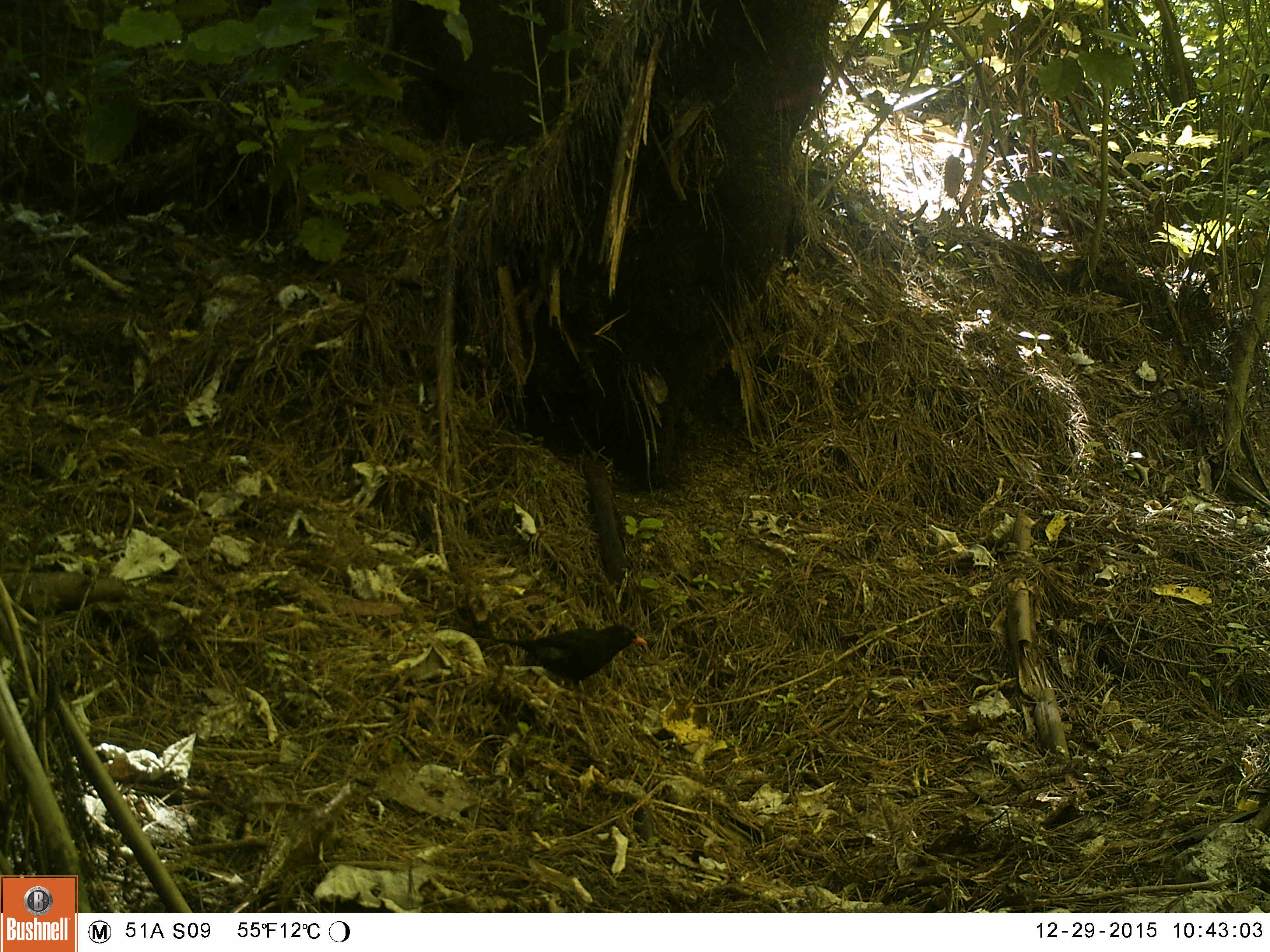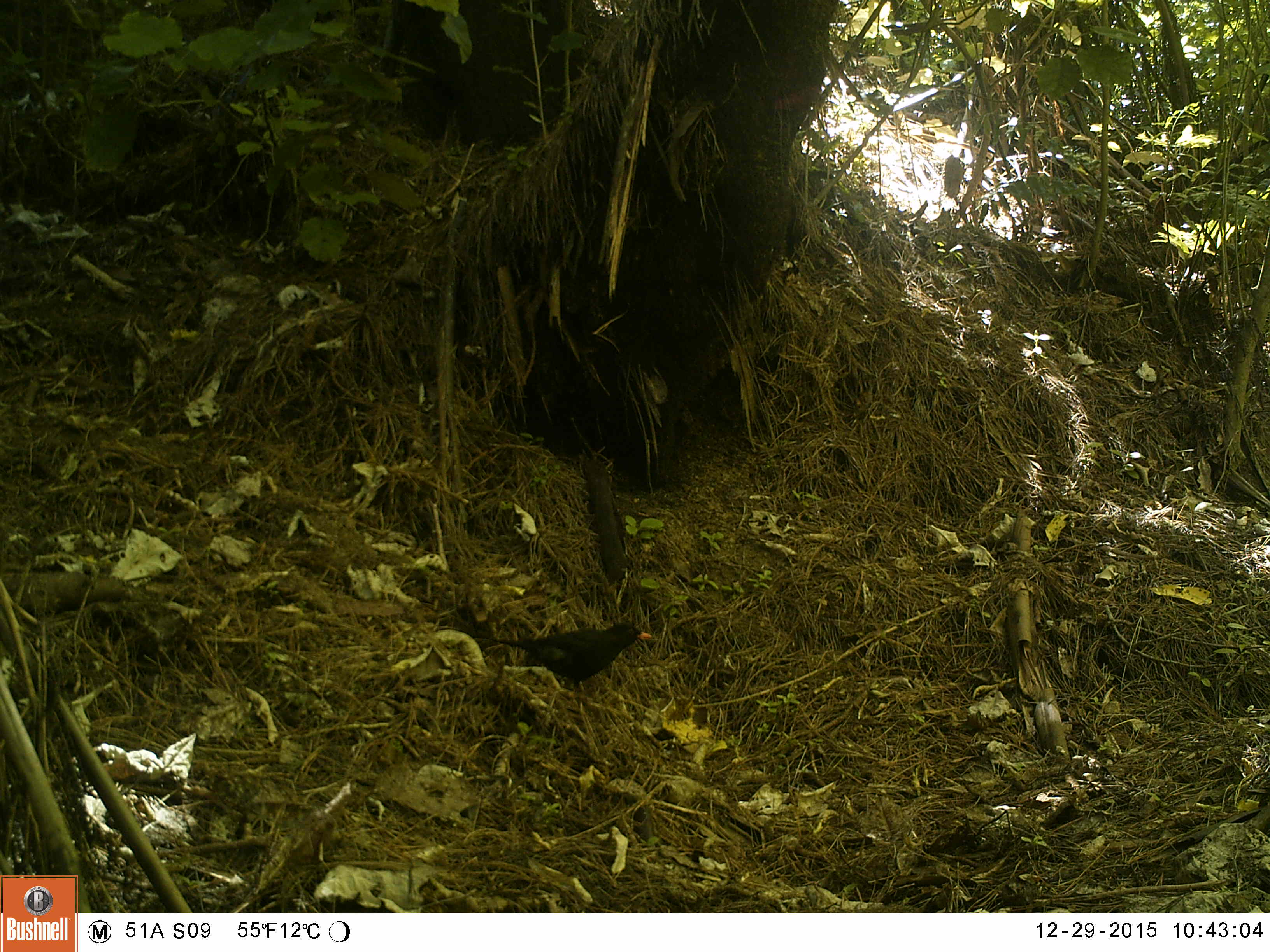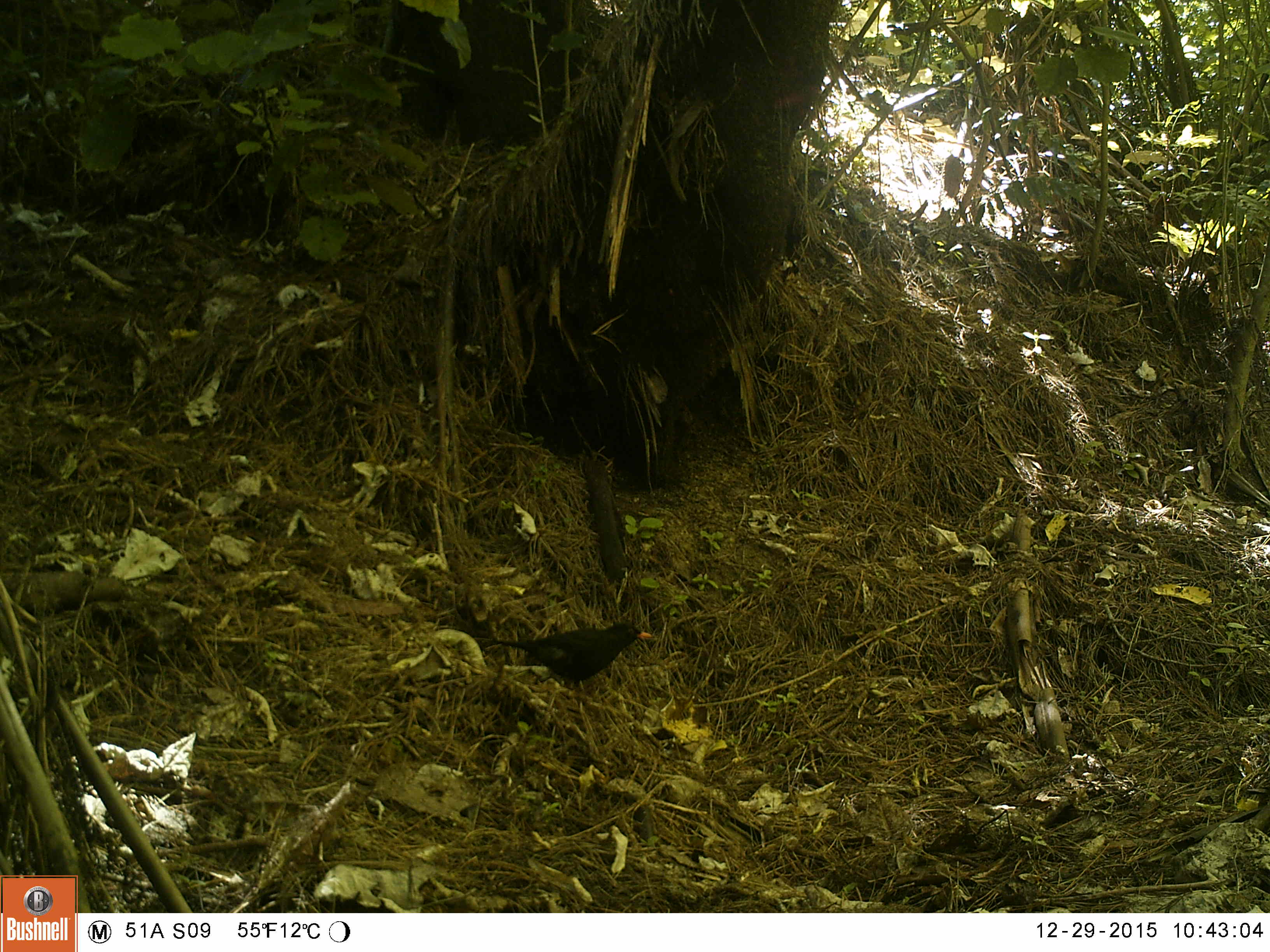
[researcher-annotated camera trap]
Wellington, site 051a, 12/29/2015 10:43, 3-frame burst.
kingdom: Animalia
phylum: Chordata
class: Aves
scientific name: Aves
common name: bird